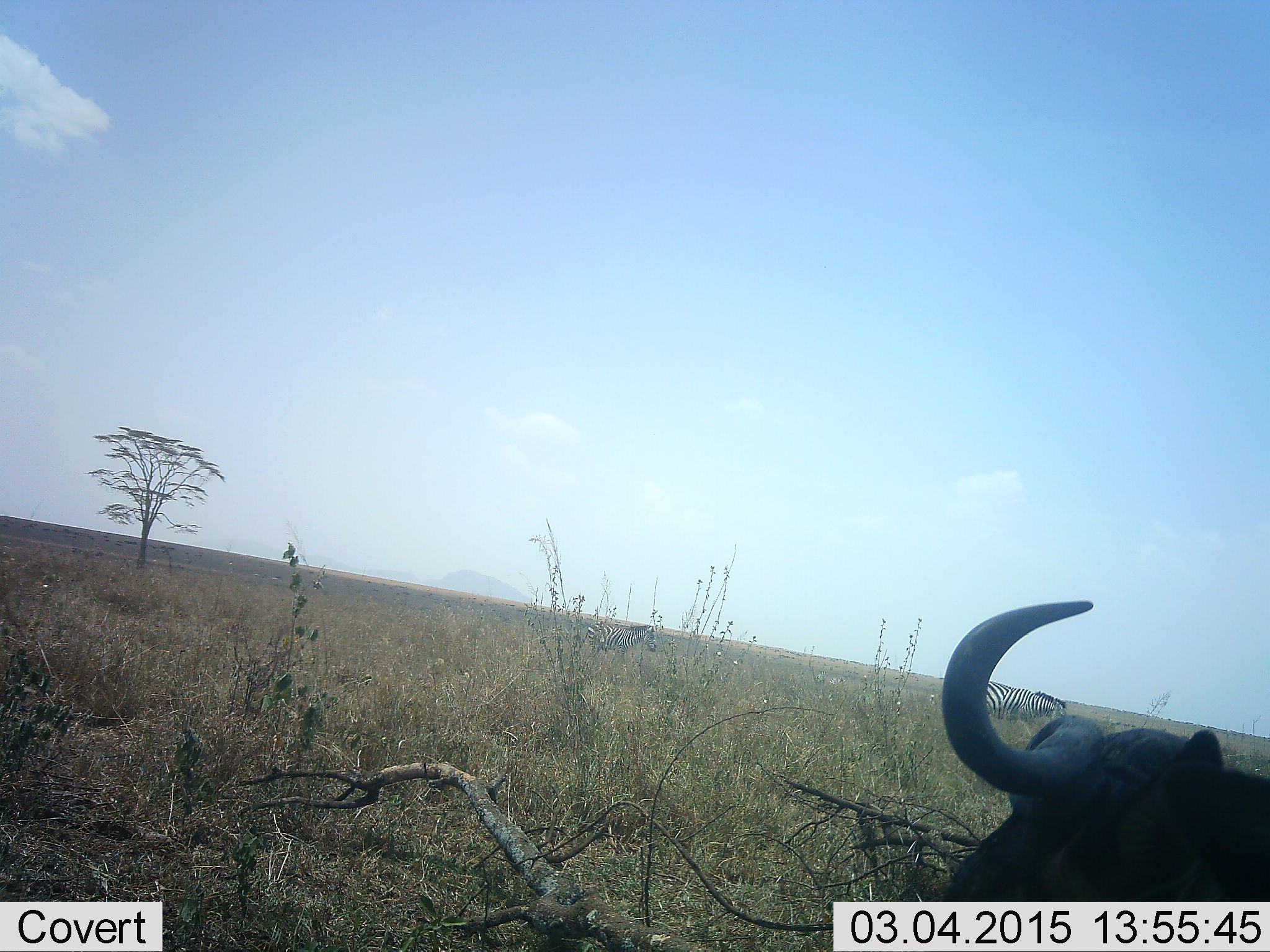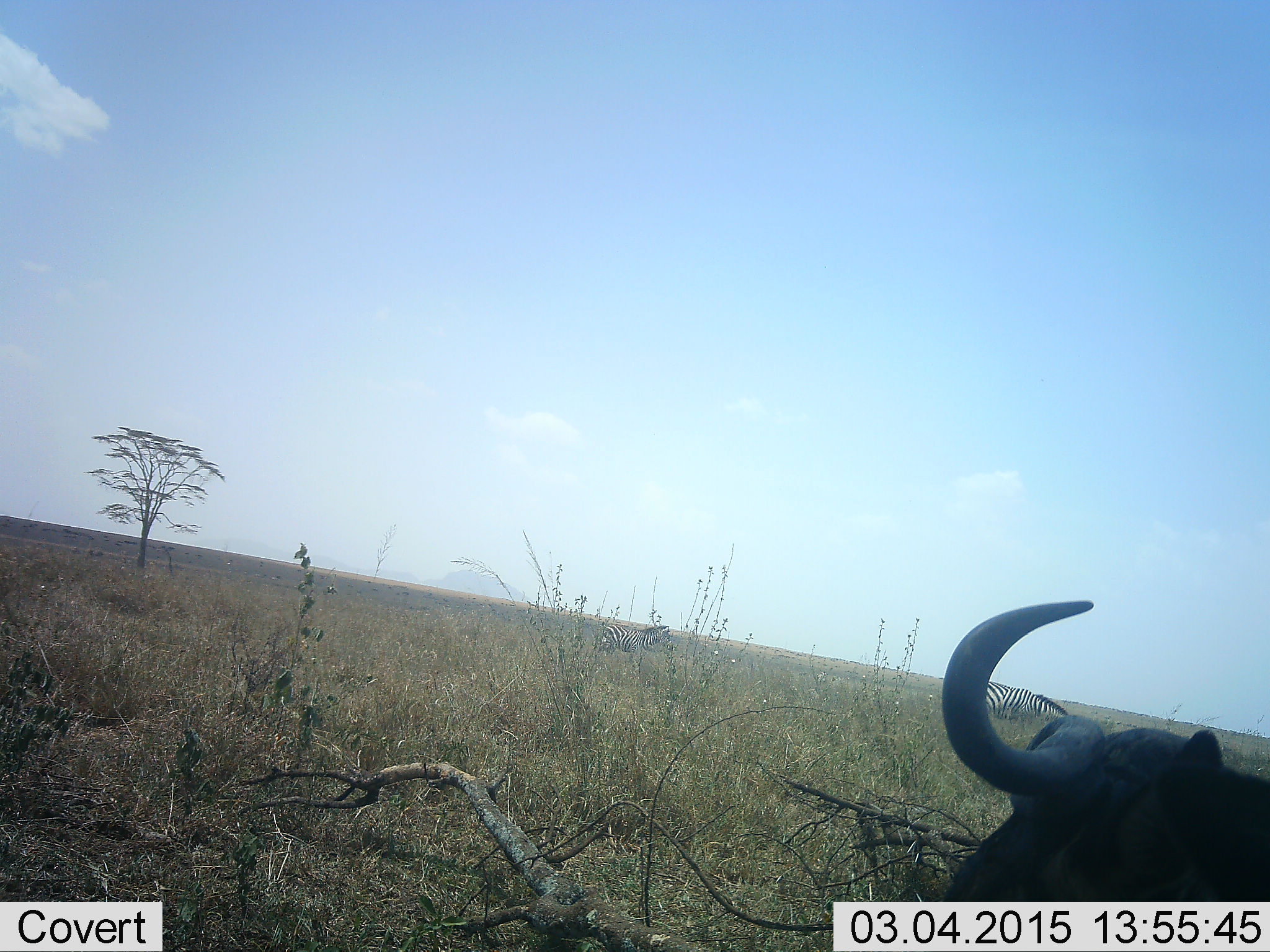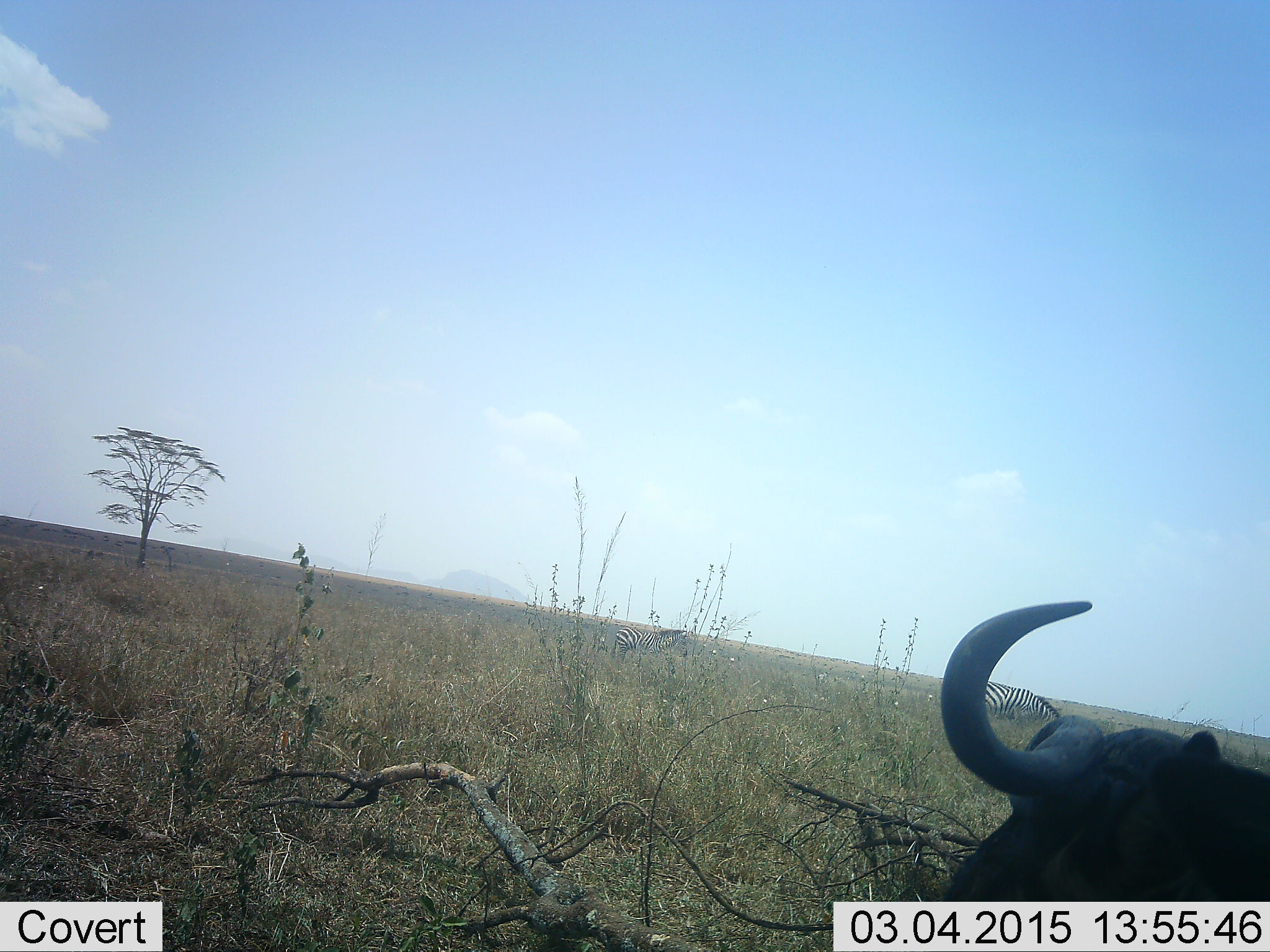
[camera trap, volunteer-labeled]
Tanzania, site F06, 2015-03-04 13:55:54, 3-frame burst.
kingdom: Animalia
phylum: Chordata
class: Mammalia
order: Artiodactyla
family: Bovidae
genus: Connochaetes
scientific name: Connochaetes taurinus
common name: blue wildebeest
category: wildebeest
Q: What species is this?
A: Wildebeest (blue wildebeest) (Connochaetes taurinus).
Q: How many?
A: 1.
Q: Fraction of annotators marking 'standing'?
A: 36%.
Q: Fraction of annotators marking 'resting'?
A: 64%.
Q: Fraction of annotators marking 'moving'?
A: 9%.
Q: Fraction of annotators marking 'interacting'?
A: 0%.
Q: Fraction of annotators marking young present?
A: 0%.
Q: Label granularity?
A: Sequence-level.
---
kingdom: Animalia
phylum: Chordata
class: Mammalia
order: Perissodactyla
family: Equidae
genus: Equus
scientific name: Equus quagga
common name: plains zebra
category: zebra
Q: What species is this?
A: Zebra (plains zebra) (Equus quagga).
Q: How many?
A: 2.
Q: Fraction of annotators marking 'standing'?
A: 27%.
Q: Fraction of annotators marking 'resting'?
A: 0%.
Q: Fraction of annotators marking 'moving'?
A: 64%.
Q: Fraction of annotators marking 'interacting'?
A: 9%.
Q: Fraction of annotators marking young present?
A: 9%.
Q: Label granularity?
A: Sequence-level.